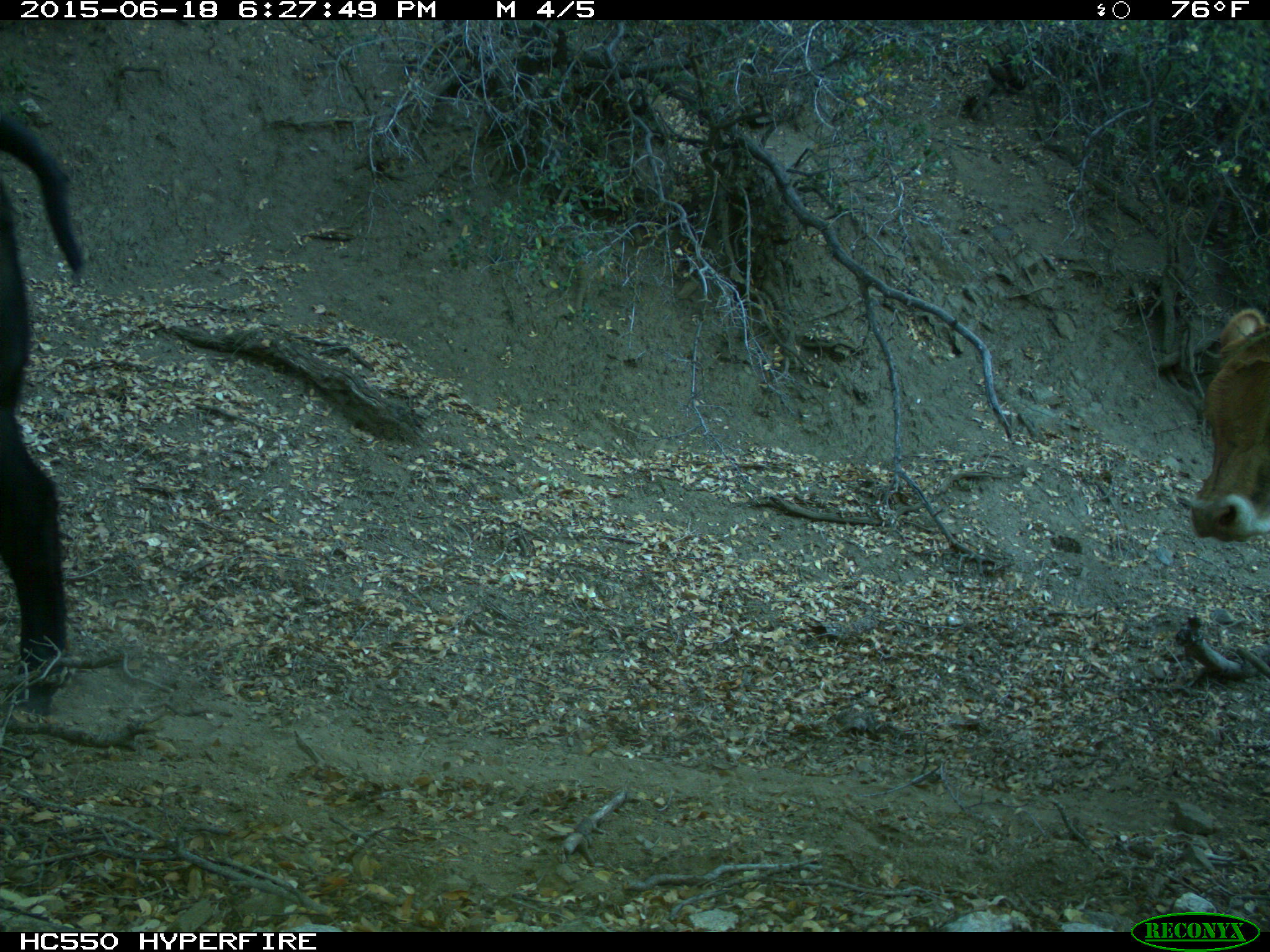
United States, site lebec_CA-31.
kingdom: Animalia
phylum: Chordata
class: Mammalia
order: Artiodactyla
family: Bovidae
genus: Bos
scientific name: Bos taurus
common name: domestic cow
Bos taurus (domestic cow).